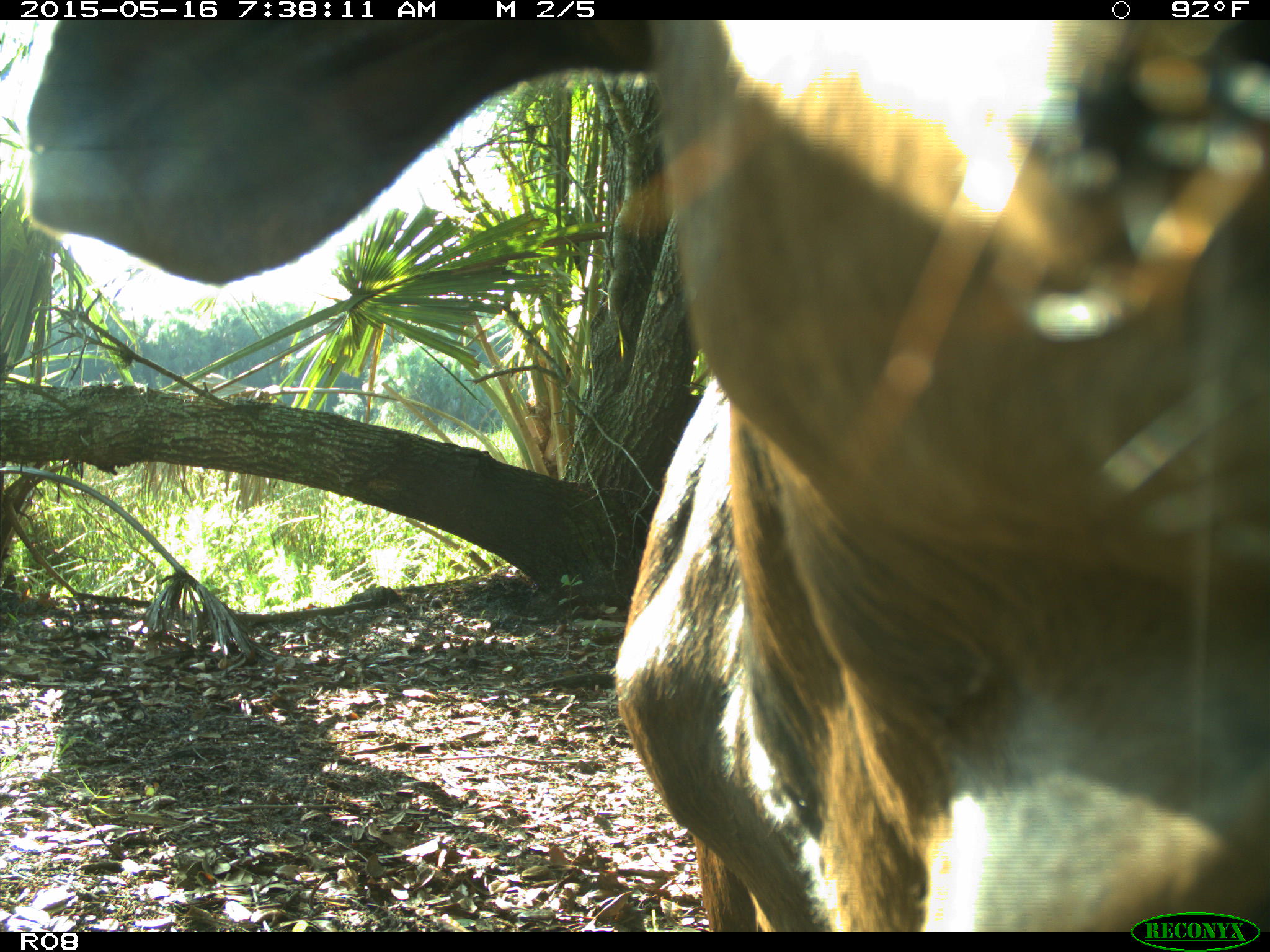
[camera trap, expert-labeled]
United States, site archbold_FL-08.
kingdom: Animalia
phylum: Chordata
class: Mammalia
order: Artiodactyla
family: Bovidae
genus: Bos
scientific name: Bos taurus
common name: domestic cow